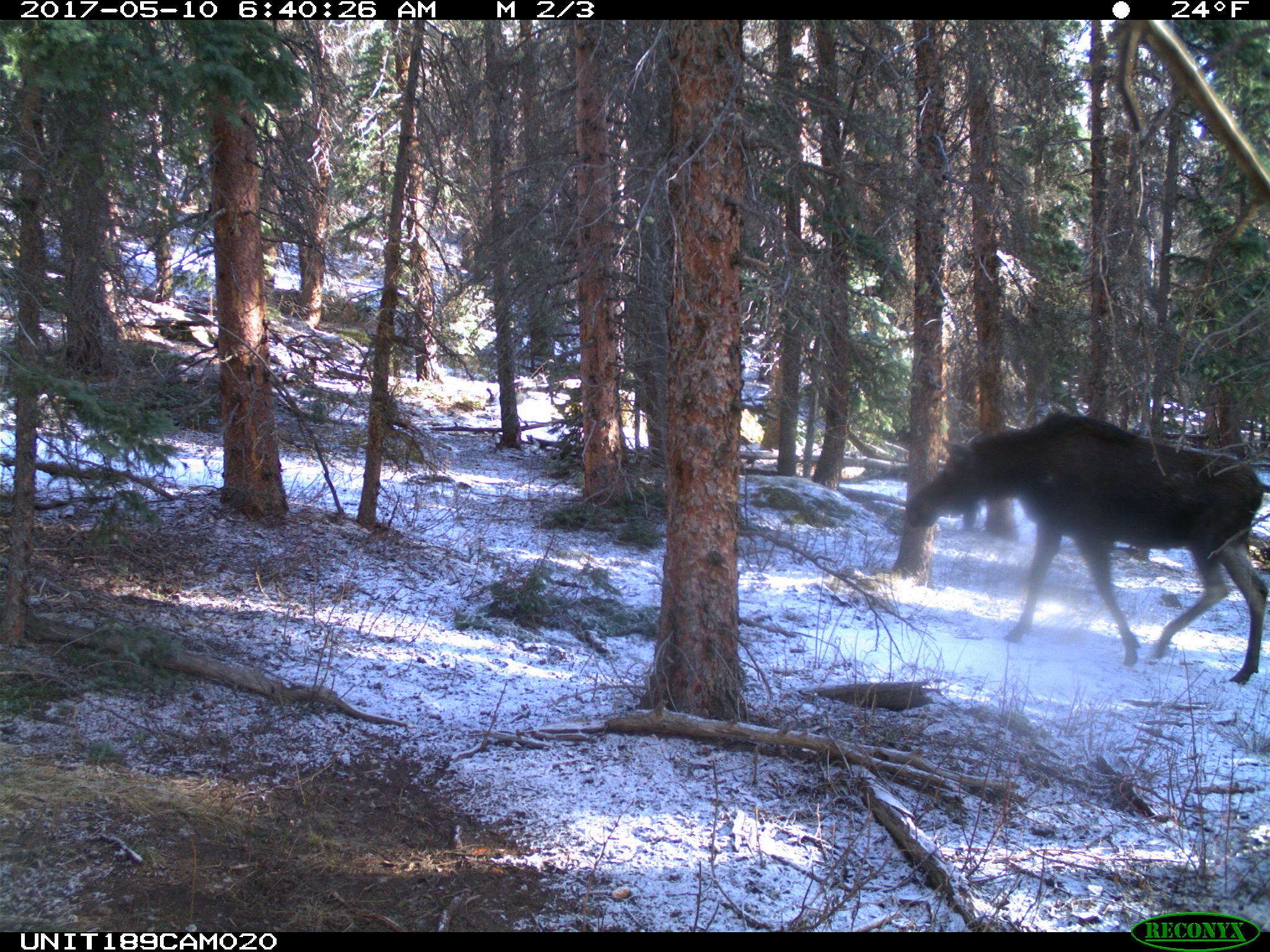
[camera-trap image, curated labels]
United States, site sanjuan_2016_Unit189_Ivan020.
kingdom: Animalia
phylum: Chordata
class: Mammalia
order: Artiodactyla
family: Cervidae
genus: Alces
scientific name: Alces alces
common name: moose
Alces alces (moose).